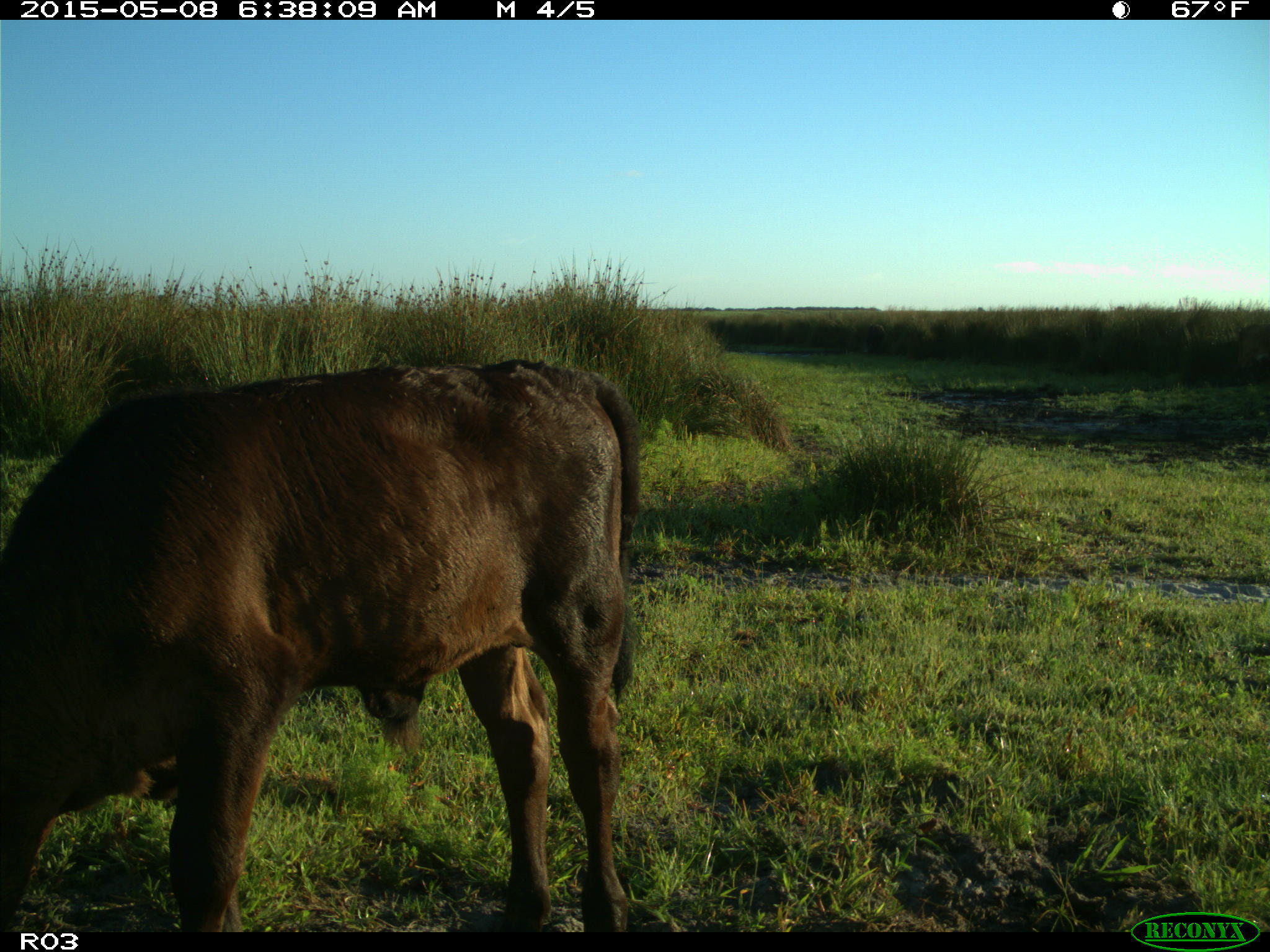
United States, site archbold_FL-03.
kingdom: Animalia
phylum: Chordata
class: Mammalia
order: Artiodactyla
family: Bovidae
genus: Bos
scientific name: Bos taurus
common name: domestic cow